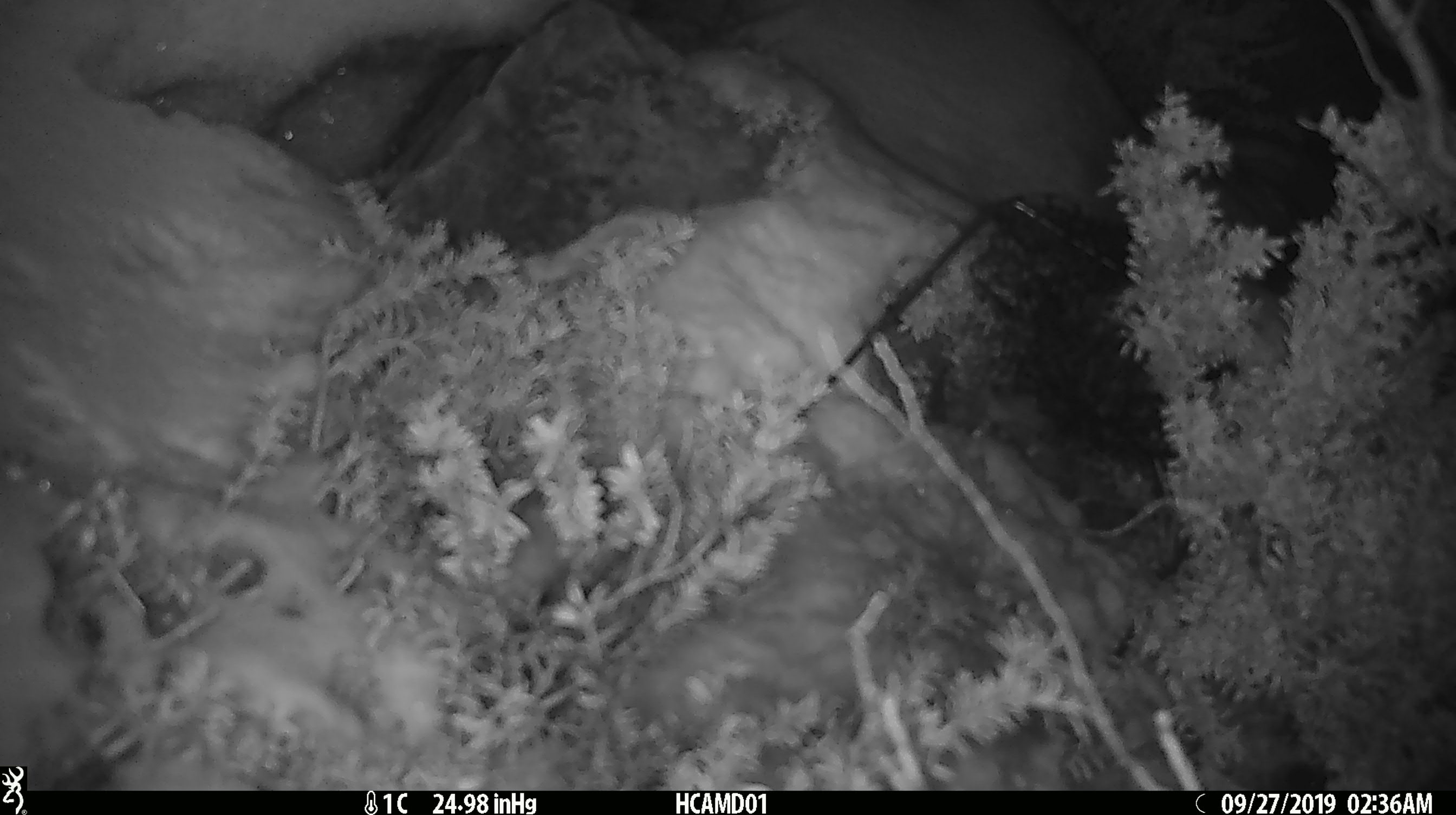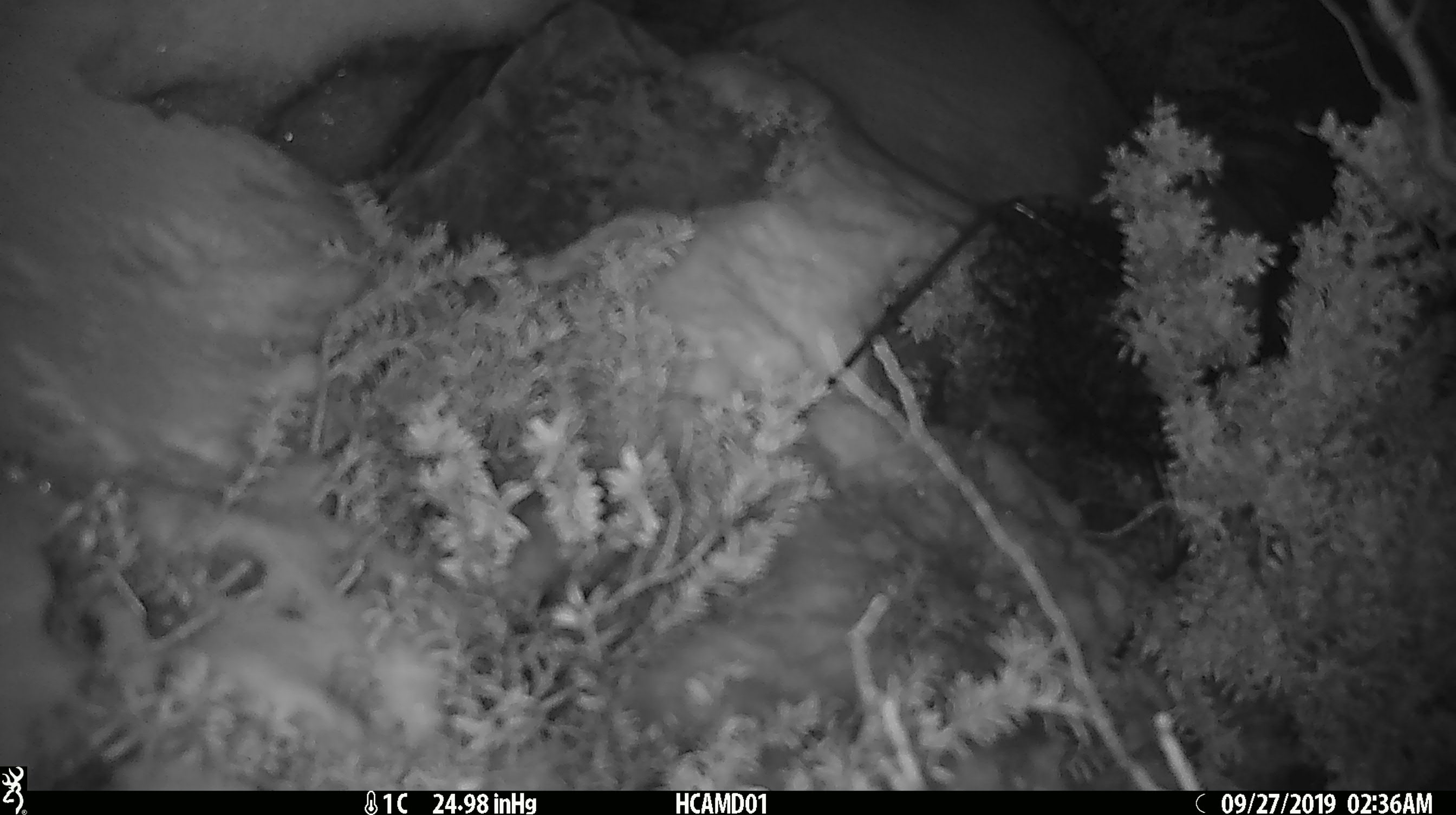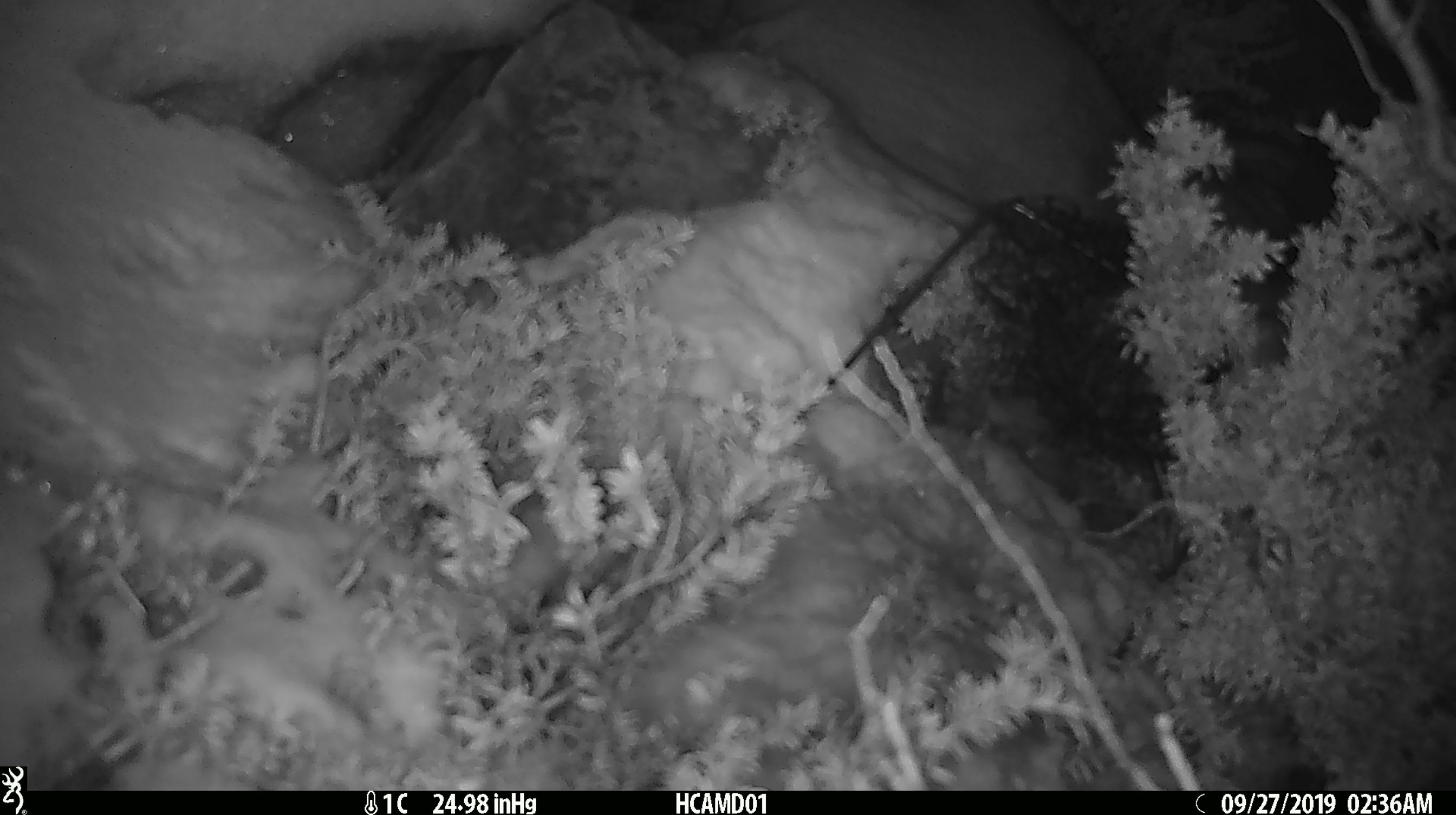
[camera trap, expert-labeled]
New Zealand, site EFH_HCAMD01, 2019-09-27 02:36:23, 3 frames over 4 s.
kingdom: Animalia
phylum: Chordata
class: Mammalia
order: Rodentia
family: Muridae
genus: Mus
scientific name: Mus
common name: mouse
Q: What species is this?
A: Mouse (Mus).